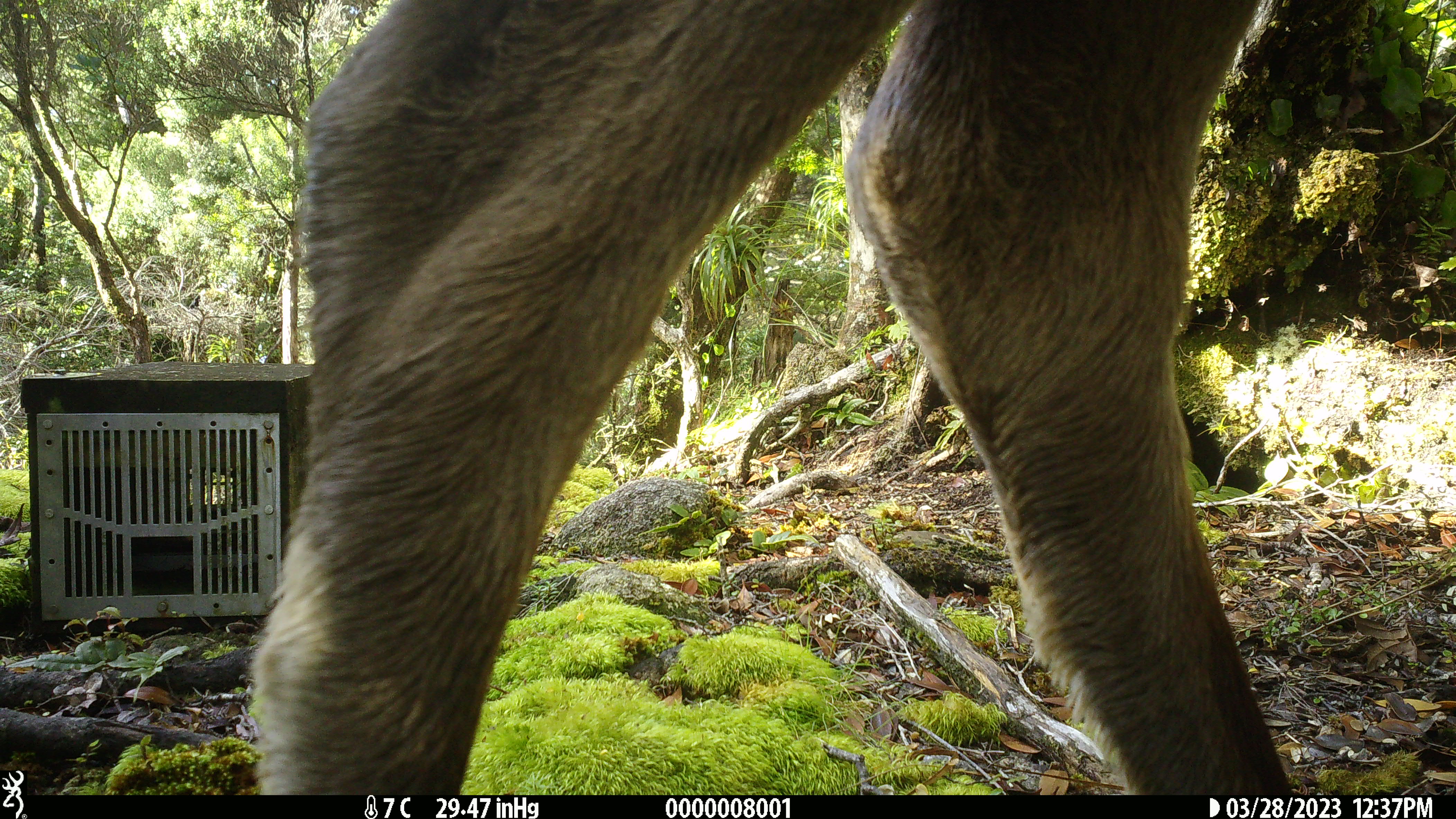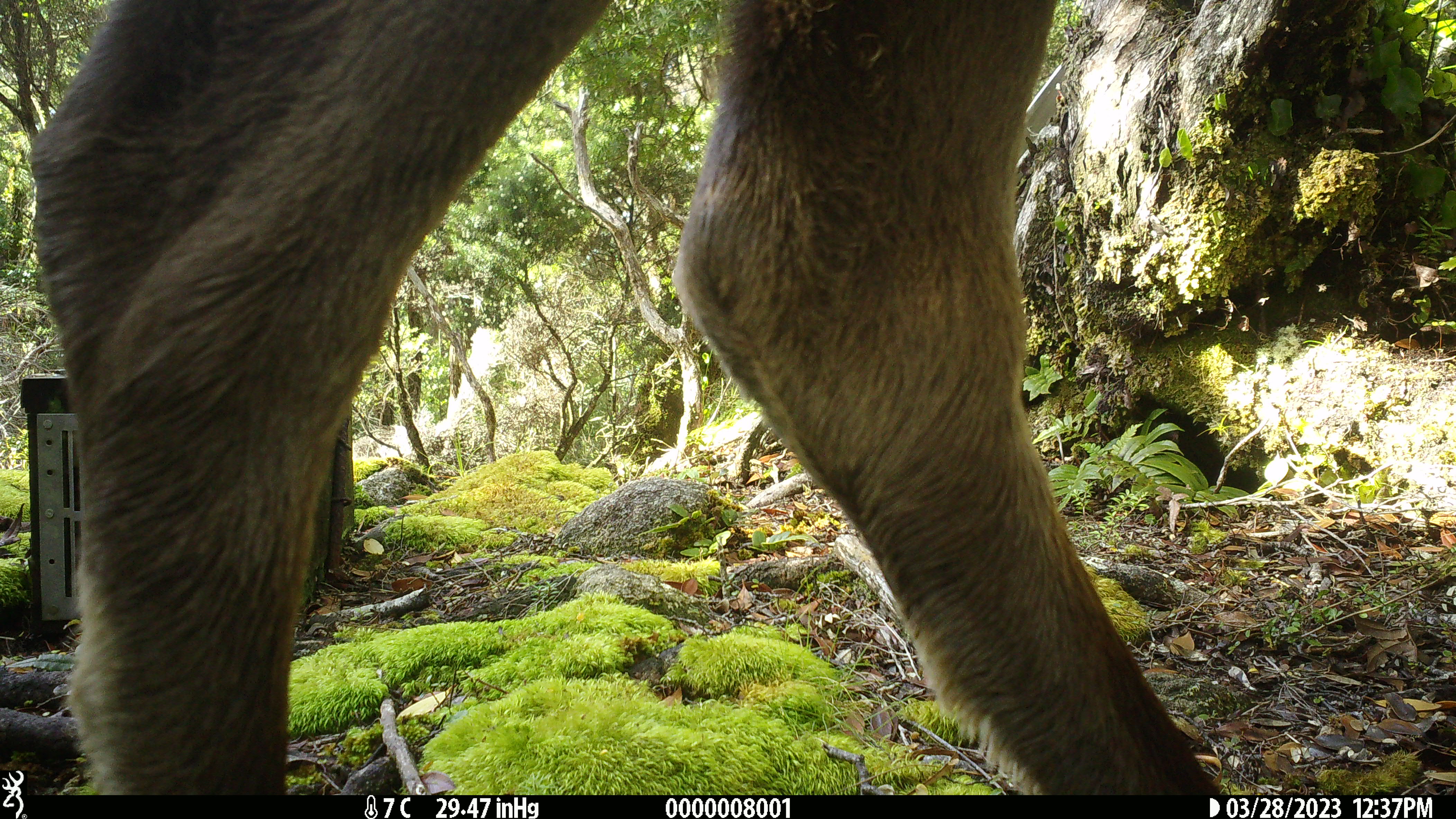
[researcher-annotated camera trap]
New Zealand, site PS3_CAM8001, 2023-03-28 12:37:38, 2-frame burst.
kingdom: Animalia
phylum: Chordata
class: Mammalia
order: Artiodactyla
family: Cervidae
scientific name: Cervidae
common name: deer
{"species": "deer (Cervidae)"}